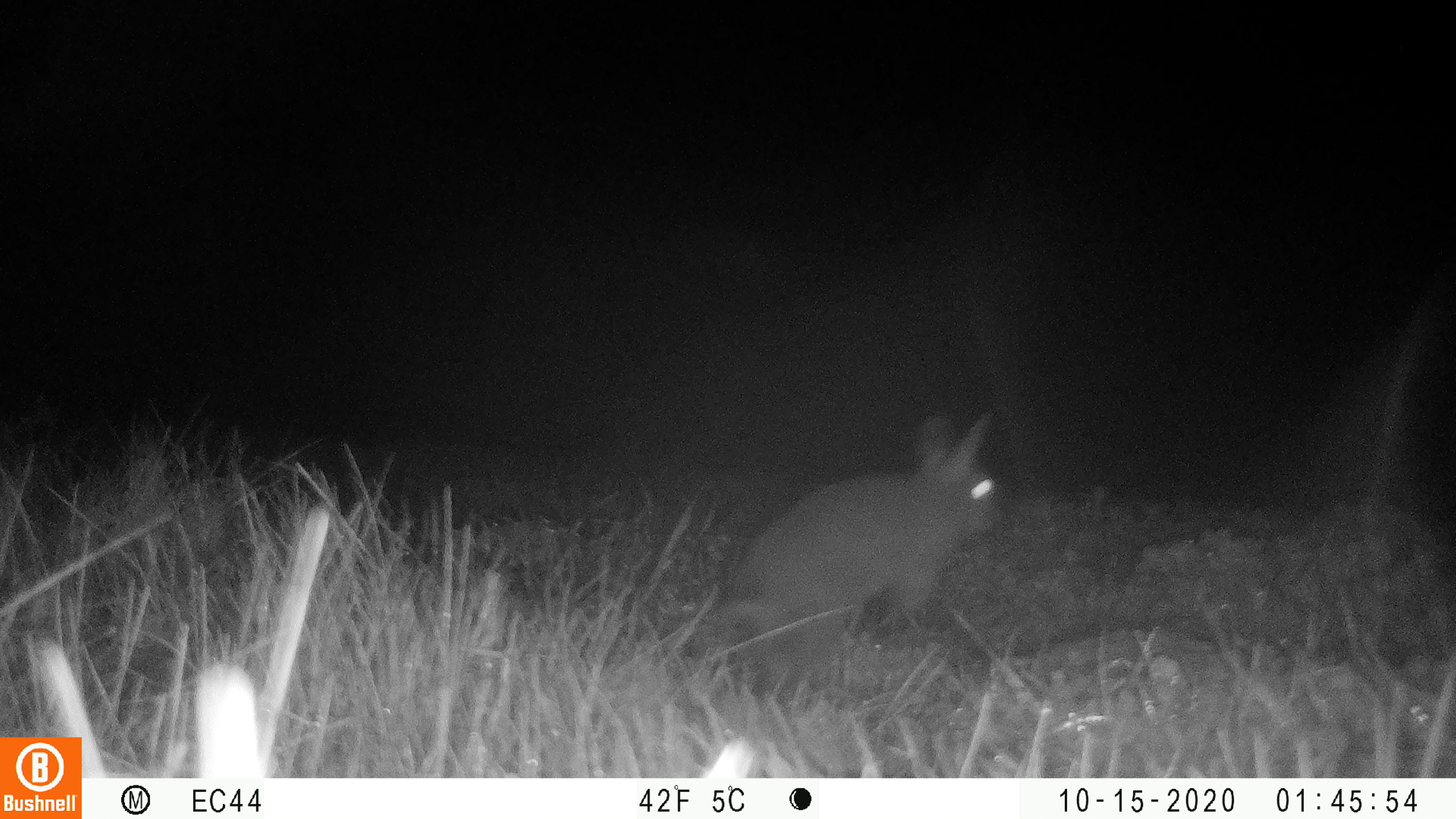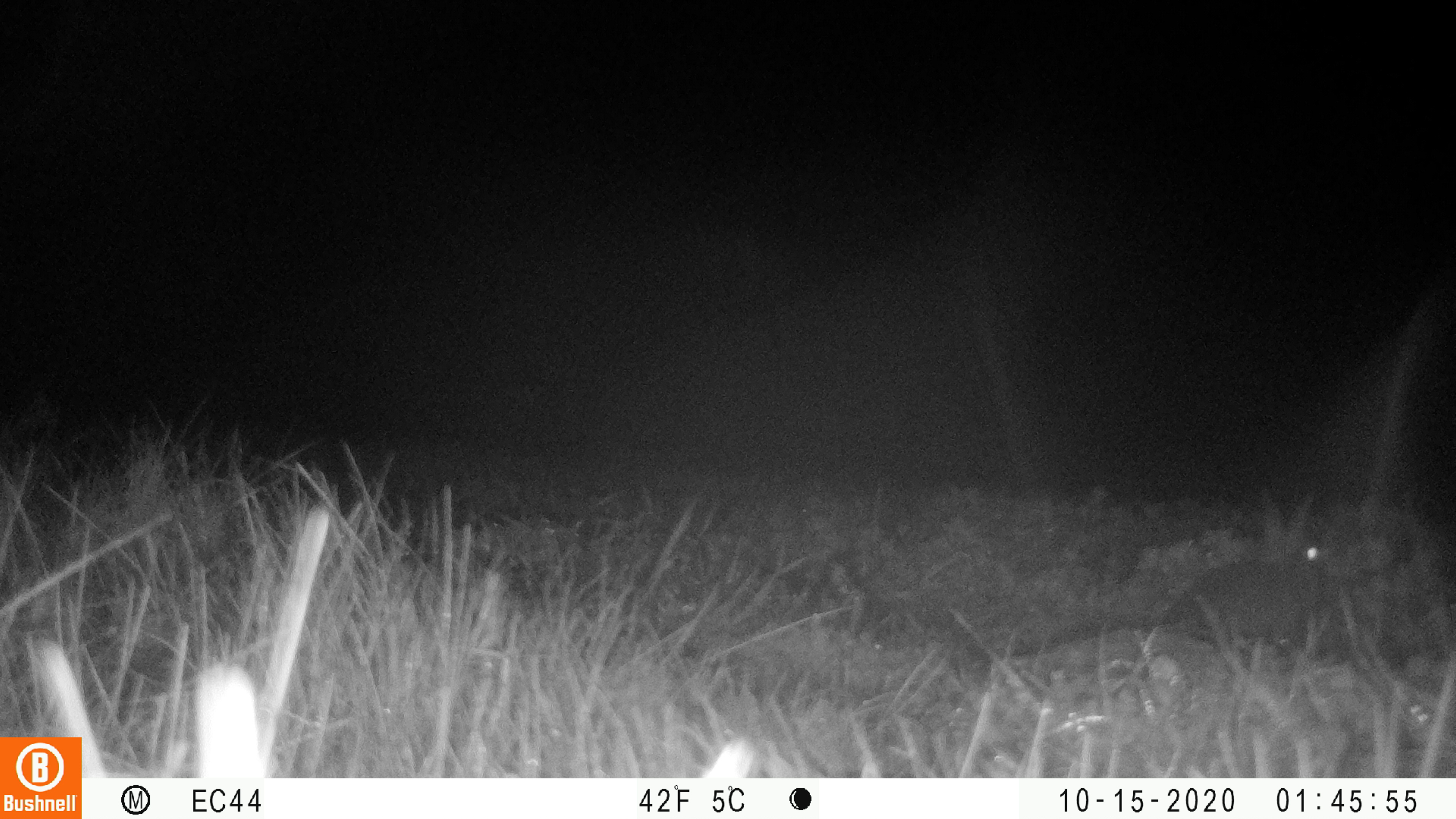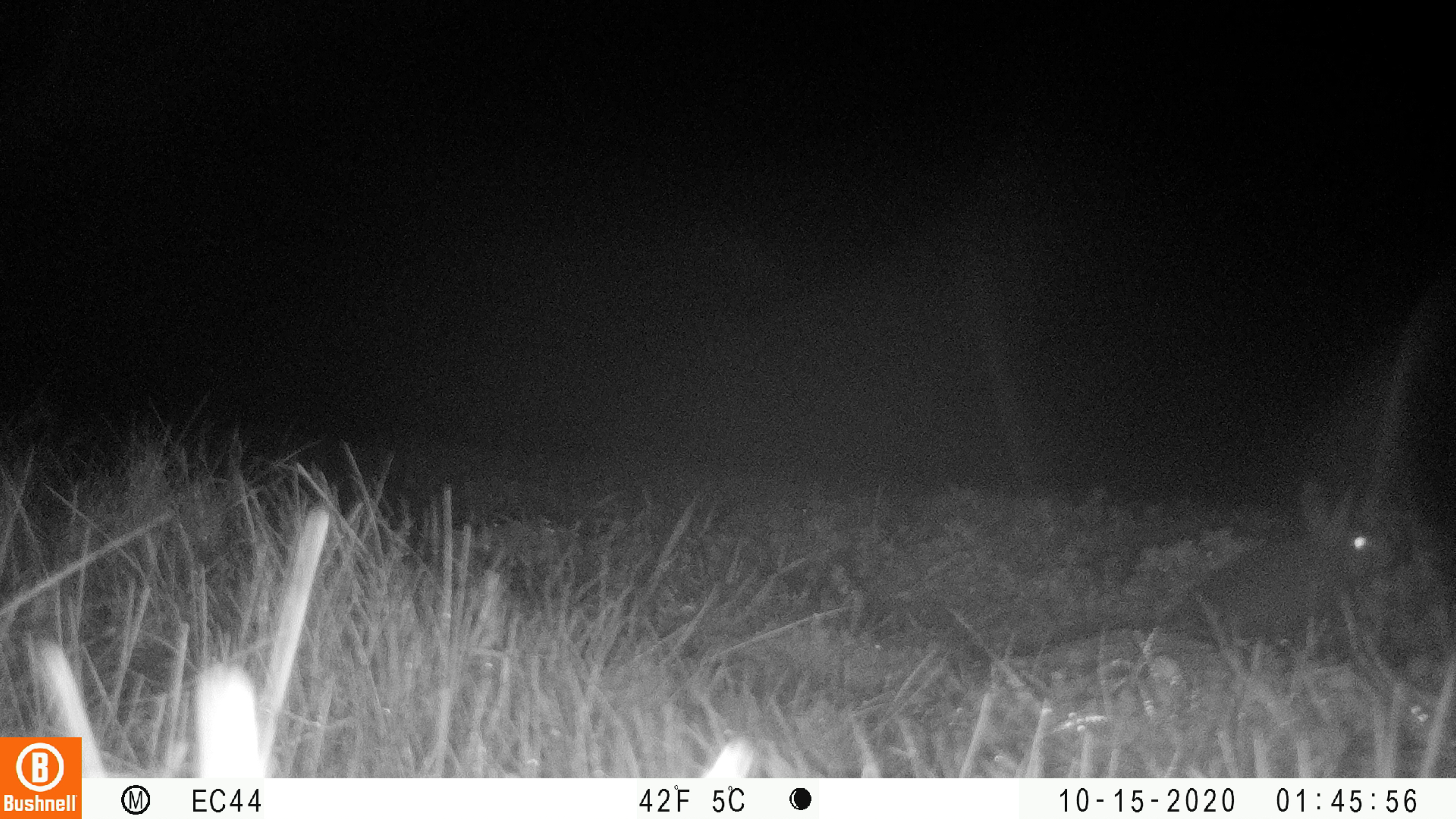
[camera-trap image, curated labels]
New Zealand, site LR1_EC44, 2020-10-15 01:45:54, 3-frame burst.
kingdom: Animalia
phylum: Chordata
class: Mammalia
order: Lagomorpha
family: Leporidae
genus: Oryctolagus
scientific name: Oryctolagus cuniculus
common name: european rabbit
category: rabbit